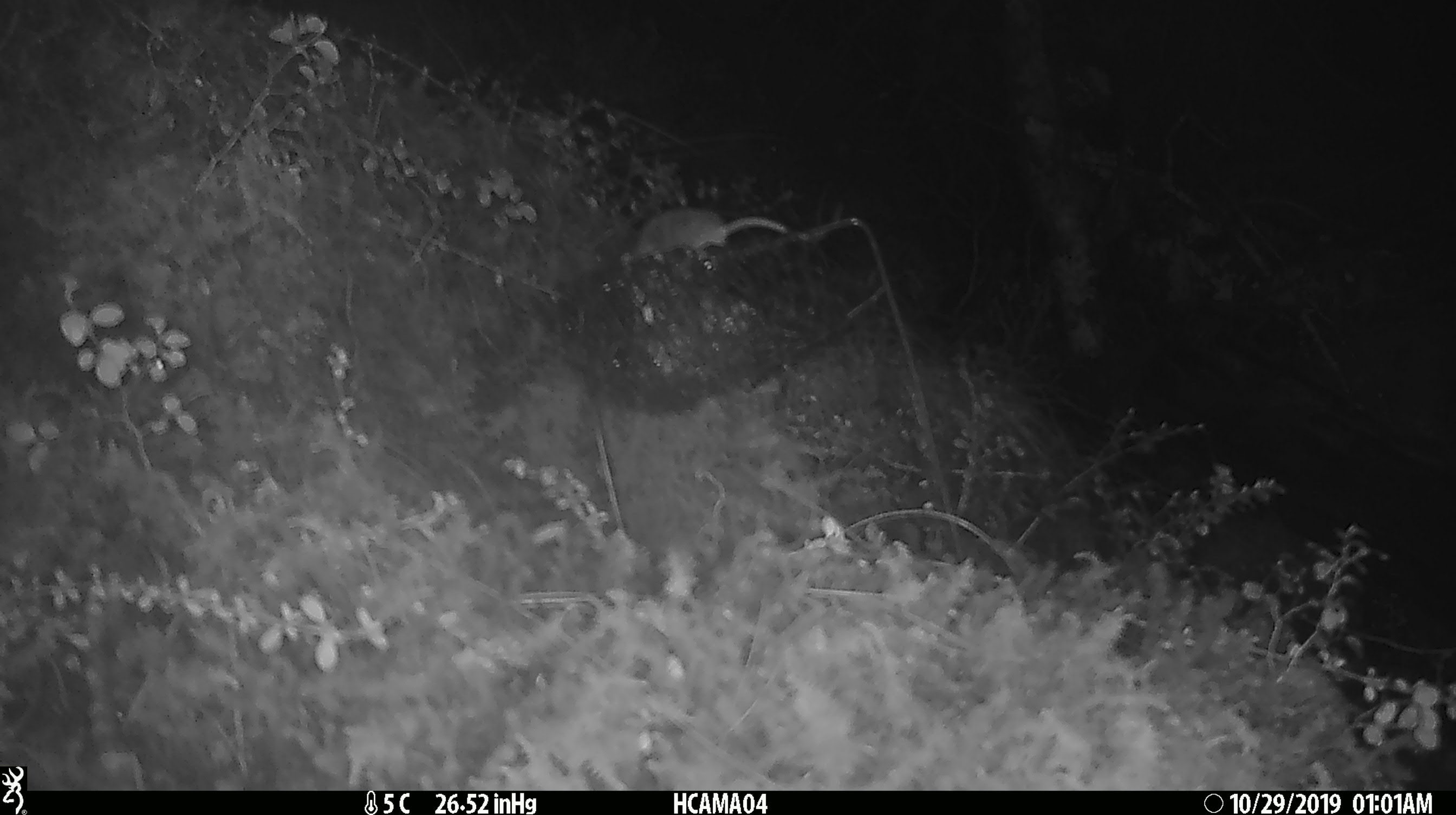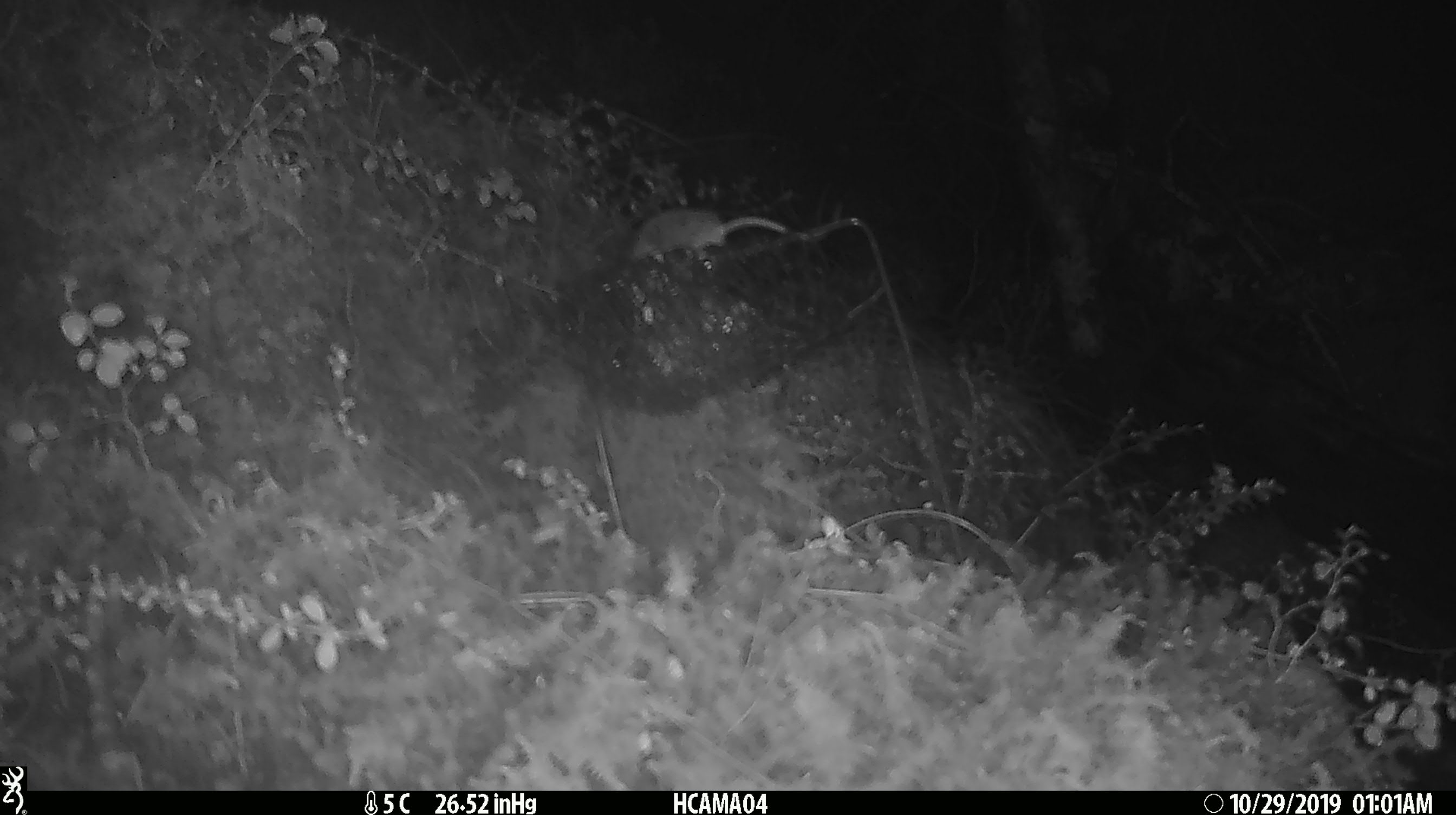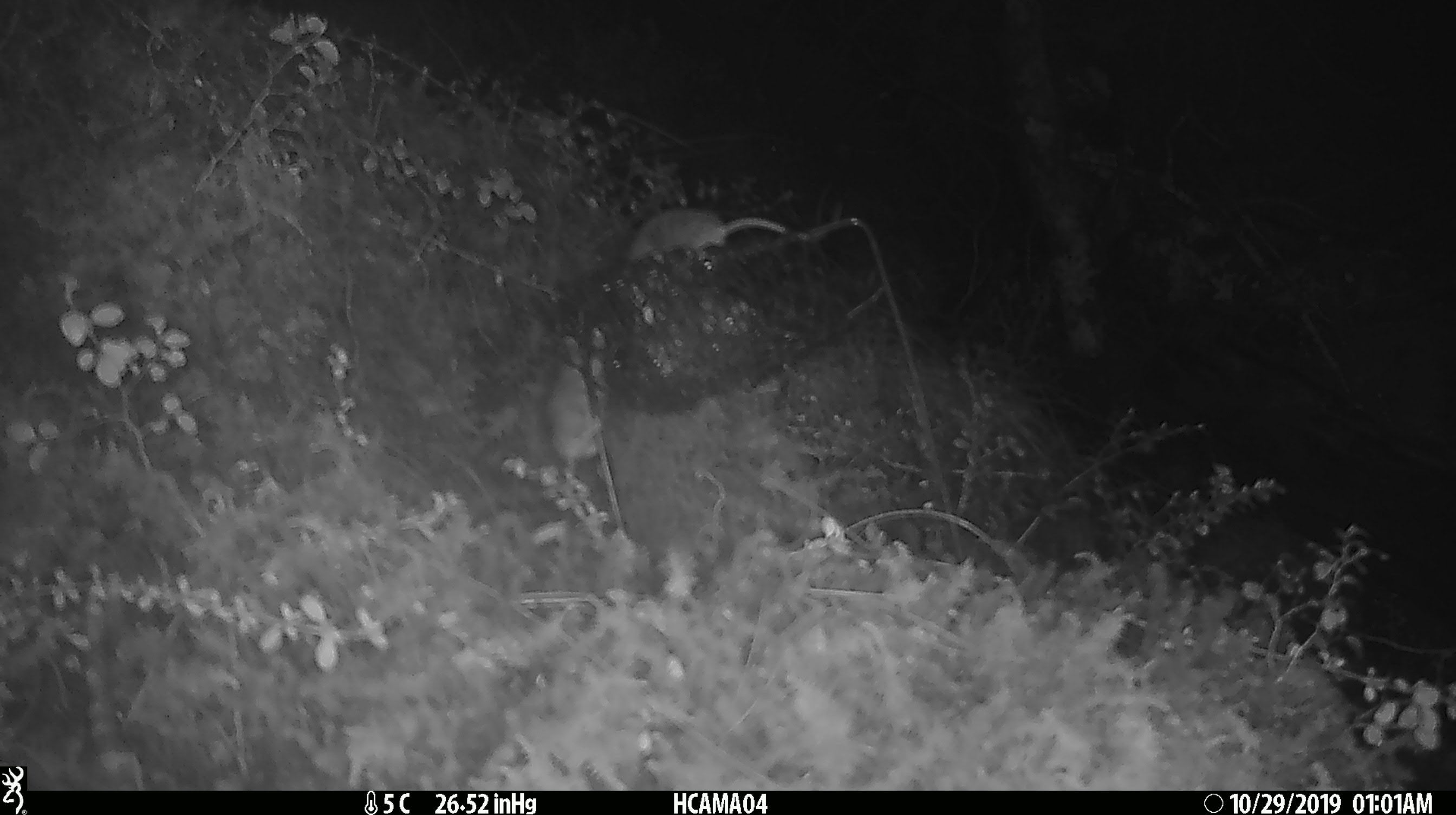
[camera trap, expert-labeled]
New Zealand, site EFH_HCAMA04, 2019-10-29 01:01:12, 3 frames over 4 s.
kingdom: Animalia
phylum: Chordata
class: Mammalia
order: Rodentia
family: Muridae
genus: Mus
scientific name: Mus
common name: mouse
Mouse (Mus).